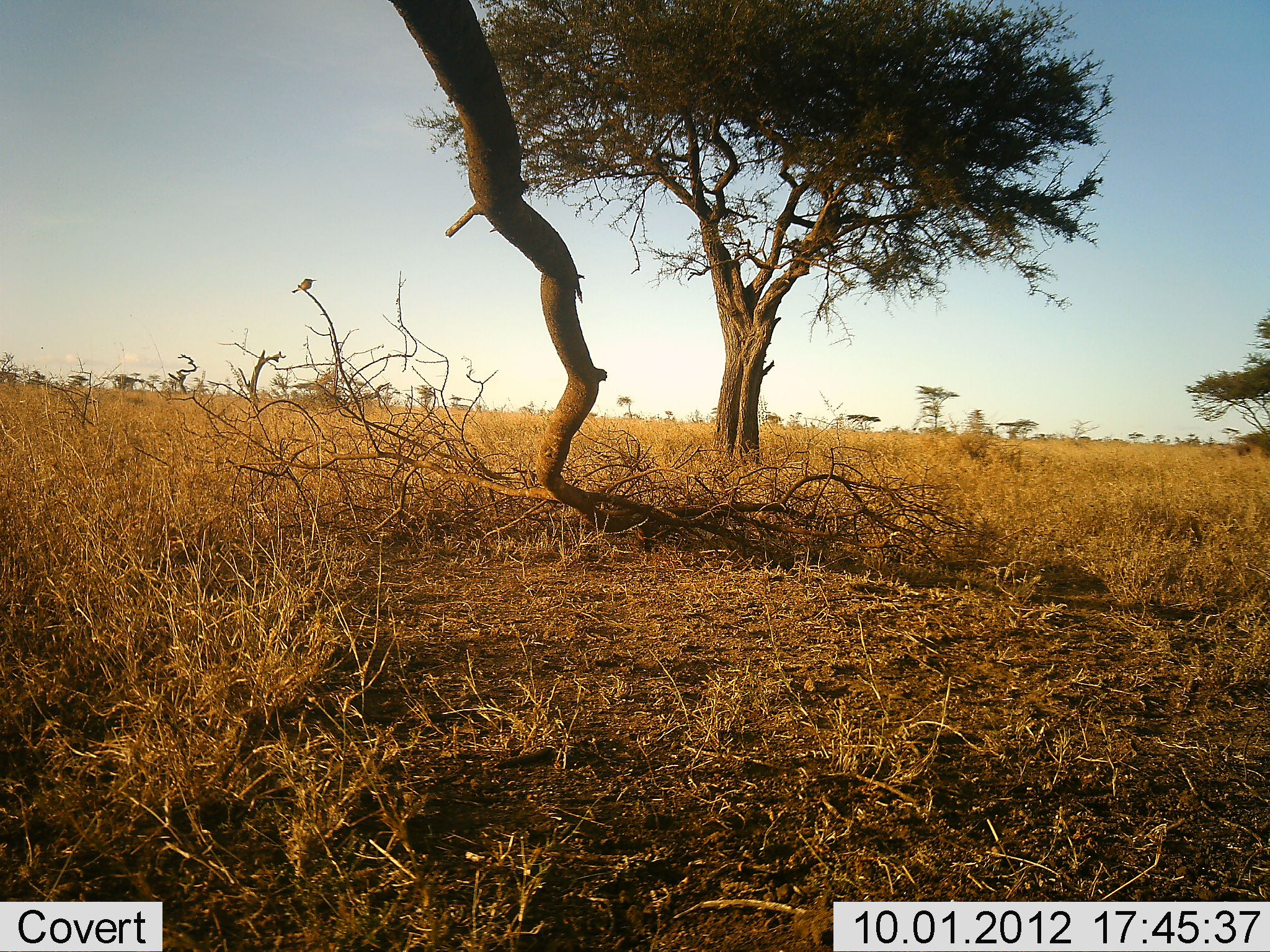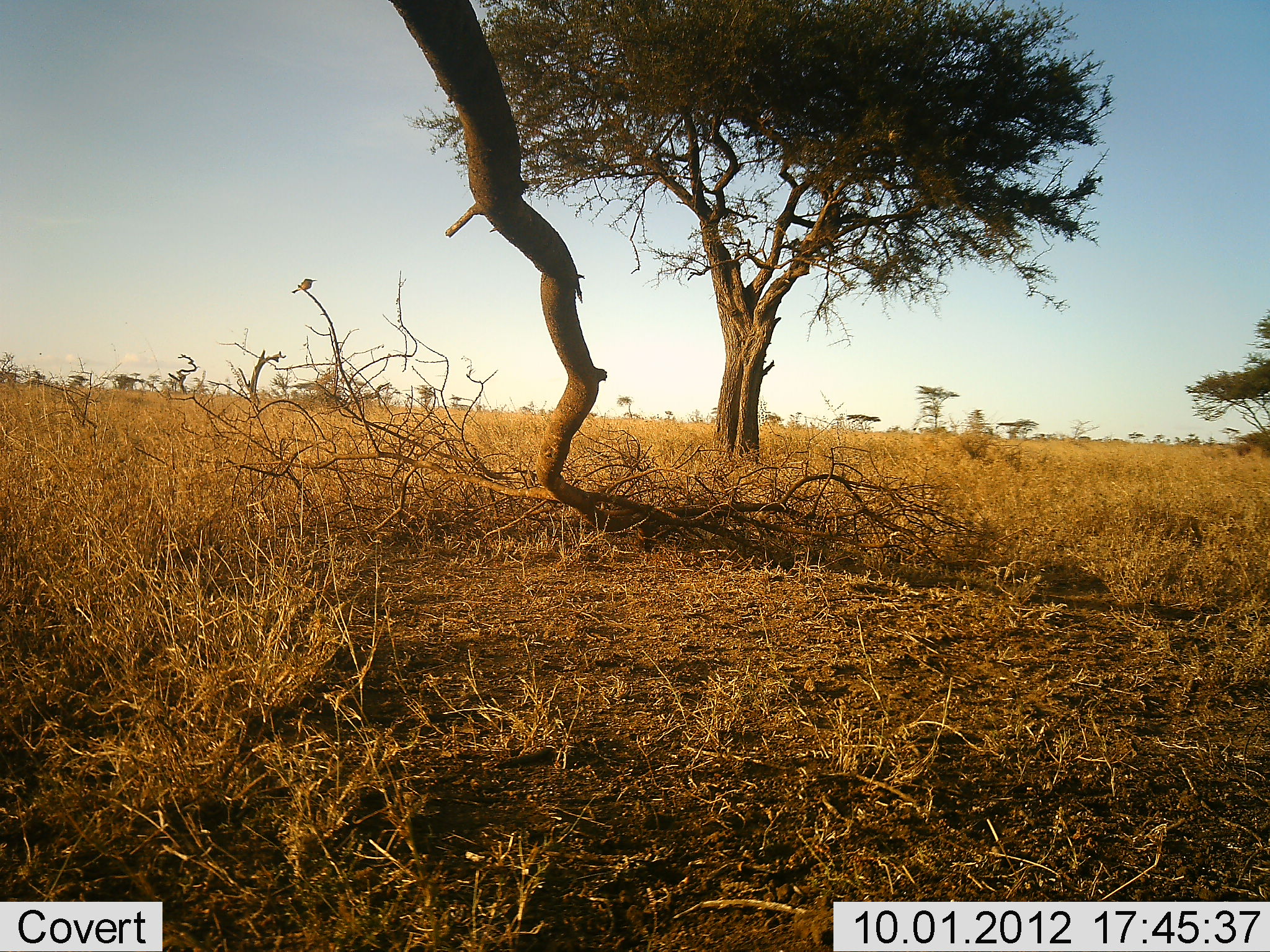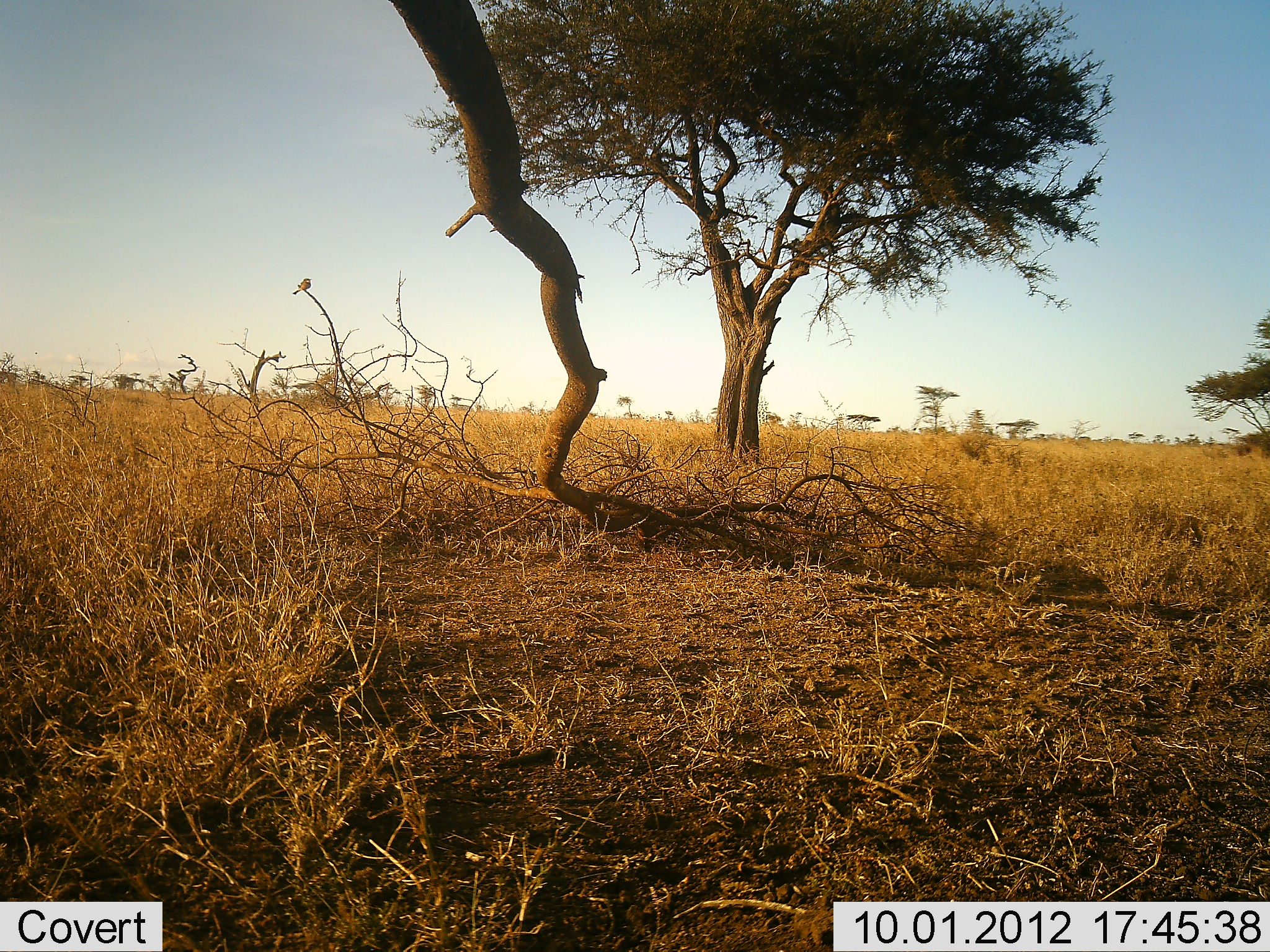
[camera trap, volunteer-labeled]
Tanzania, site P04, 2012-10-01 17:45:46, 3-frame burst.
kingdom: Animalia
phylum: Chordata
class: Aves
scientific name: Aves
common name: bird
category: otherbird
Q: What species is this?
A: Otherbird (bird) (Aves).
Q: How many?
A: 1.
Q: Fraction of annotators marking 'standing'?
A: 30%.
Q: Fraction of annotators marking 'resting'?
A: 70%.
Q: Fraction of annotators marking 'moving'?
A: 0%.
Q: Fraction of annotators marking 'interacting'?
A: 0%.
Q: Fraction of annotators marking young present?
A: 0%.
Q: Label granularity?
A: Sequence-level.